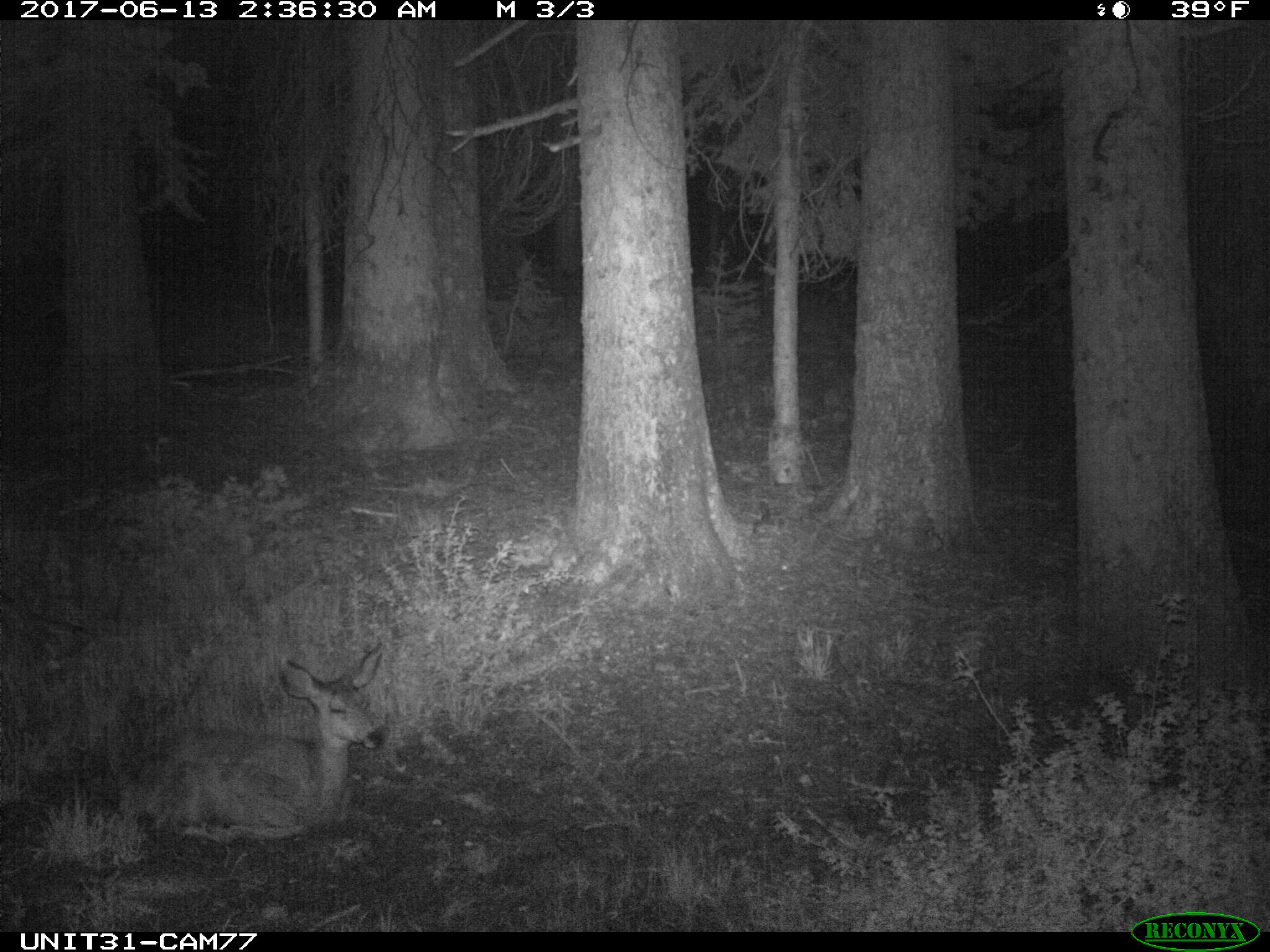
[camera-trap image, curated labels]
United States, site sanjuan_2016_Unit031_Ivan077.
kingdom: Animalia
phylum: Chordata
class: Mammalia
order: Artiodactyla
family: Cervidae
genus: Odocoileus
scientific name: Odocoileus hemionus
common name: mule deer